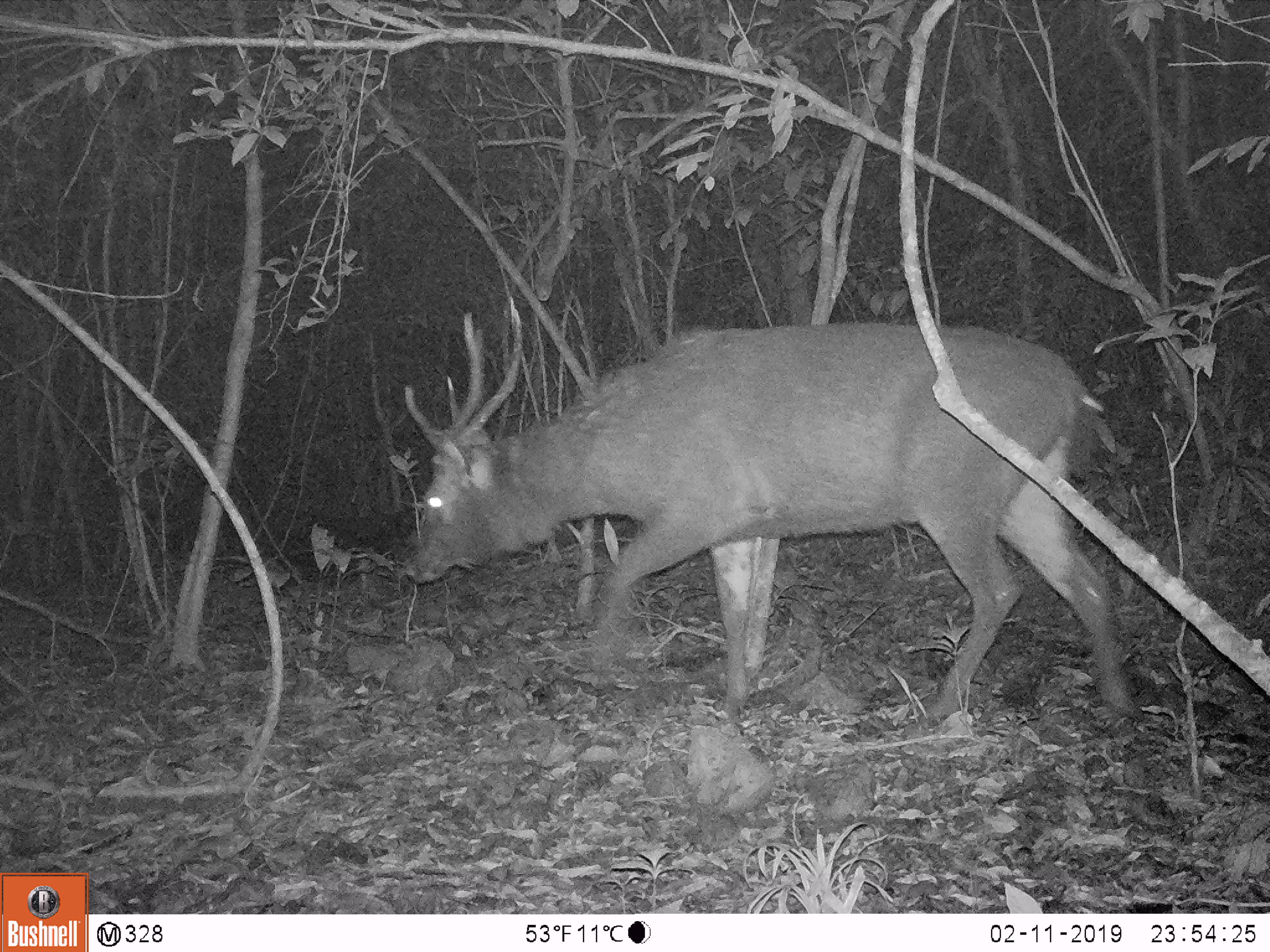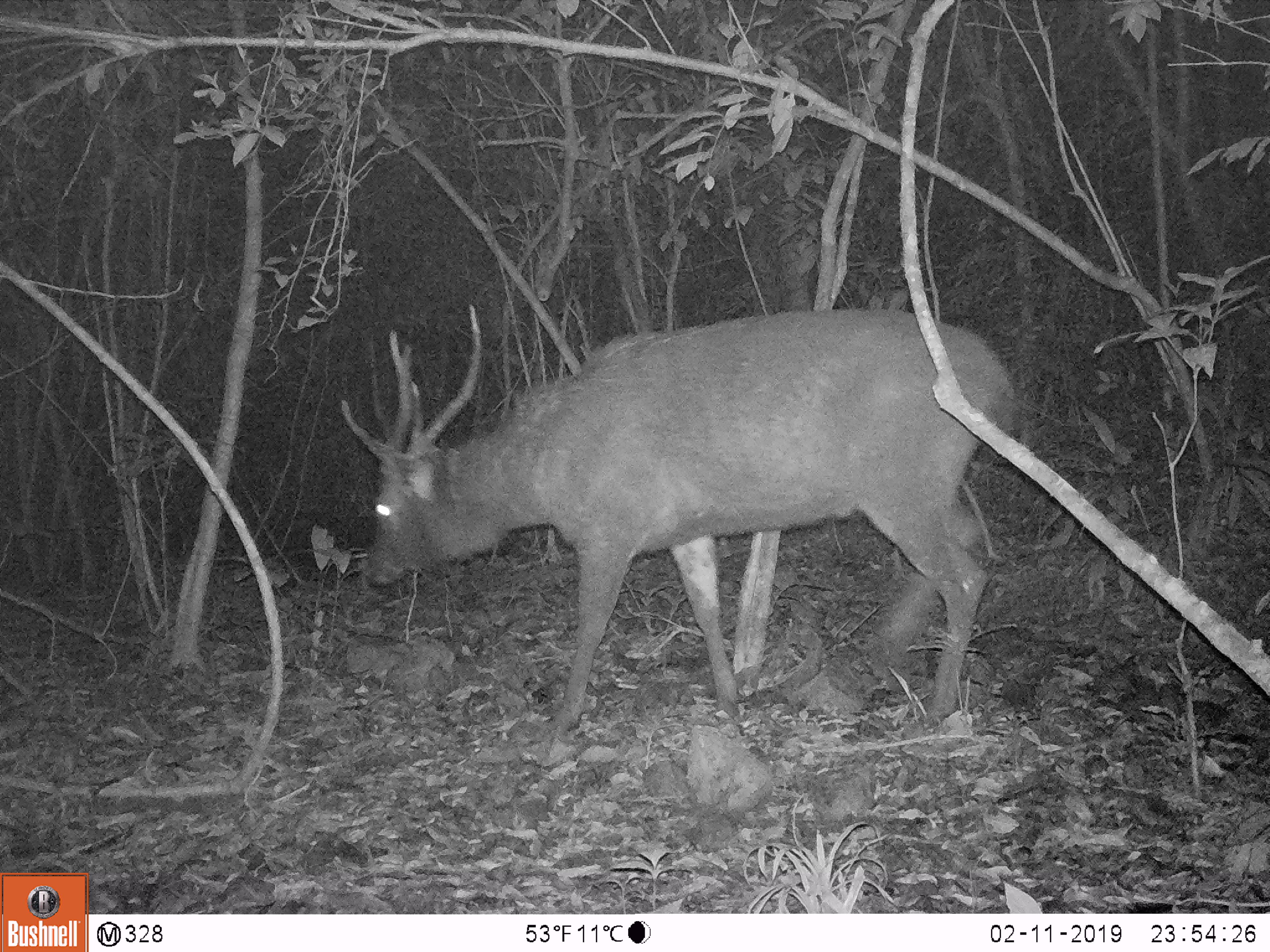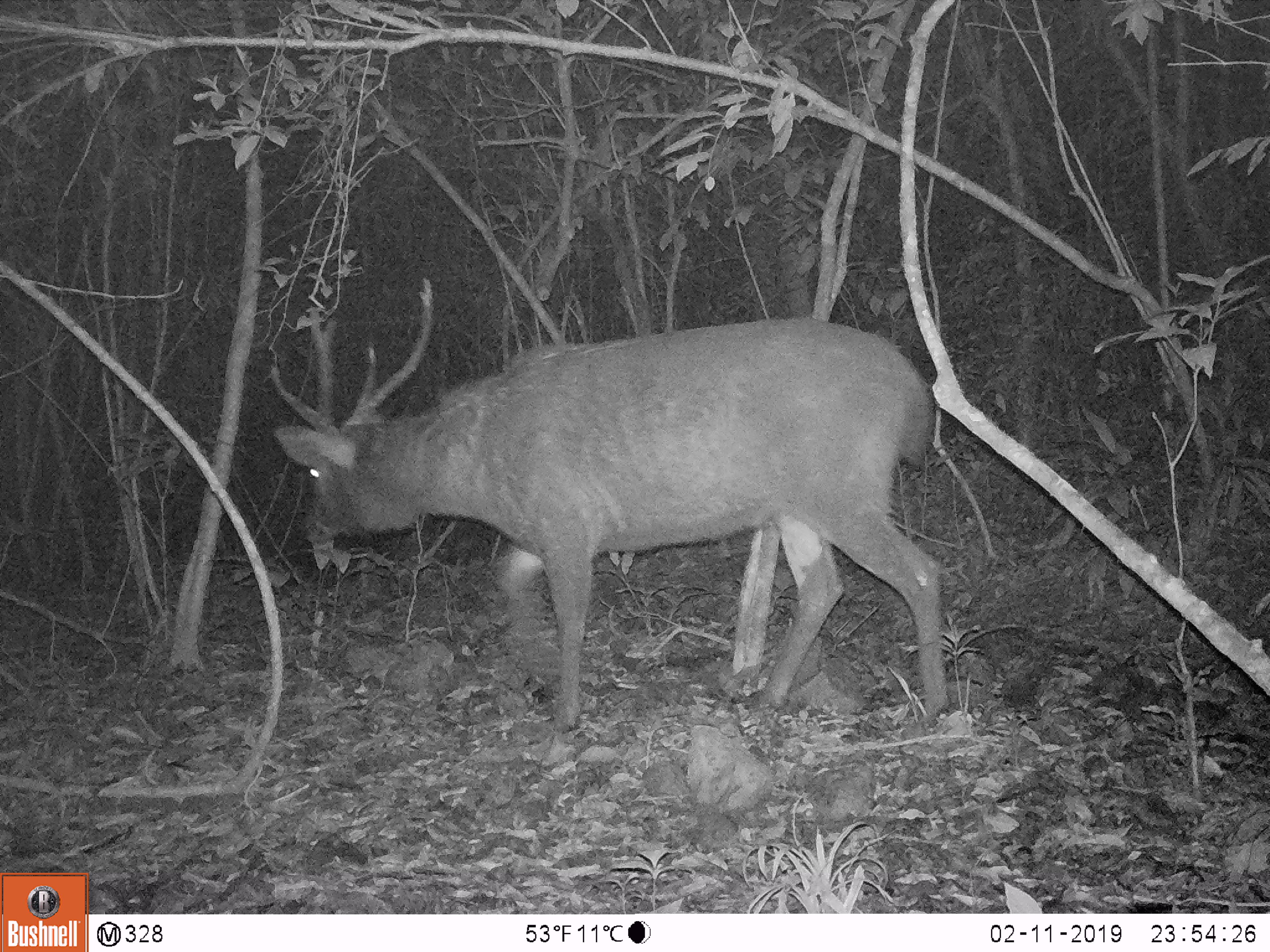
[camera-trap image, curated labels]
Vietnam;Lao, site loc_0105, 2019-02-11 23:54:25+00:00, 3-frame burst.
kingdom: Animalia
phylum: Chordata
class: Mammalia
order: Artiodactyla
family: Cervidae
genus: Rusa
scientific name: Rusa unicolor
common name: sambar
Sambar (Rusa unicolor). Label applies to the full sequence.